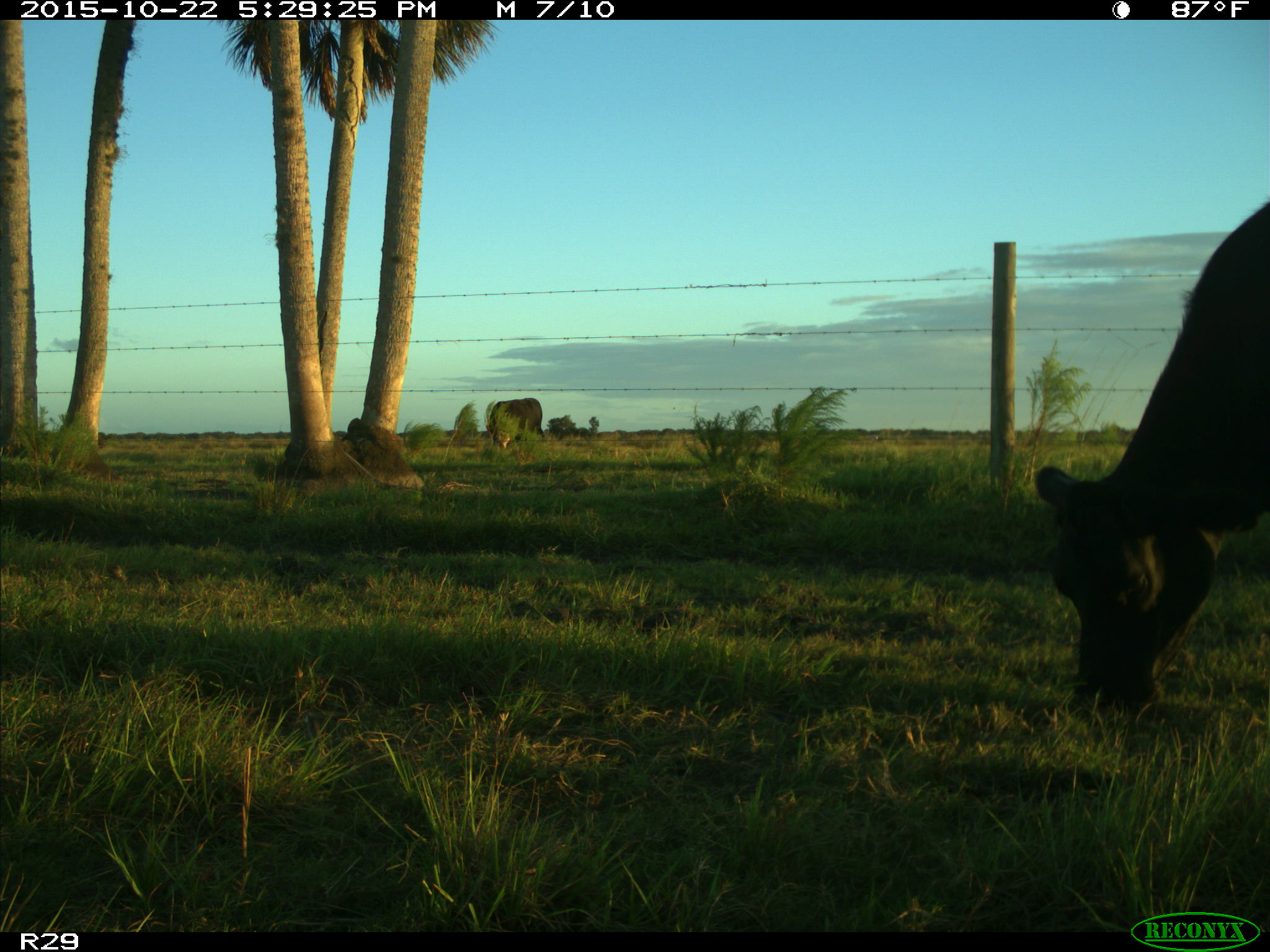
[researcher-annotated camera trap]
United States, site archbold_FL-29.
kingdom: Animalia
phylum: Chordata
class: Mammalia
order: Artiodactyla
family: Bovidae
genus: Bos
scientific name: Bos taurus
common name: domestic cow